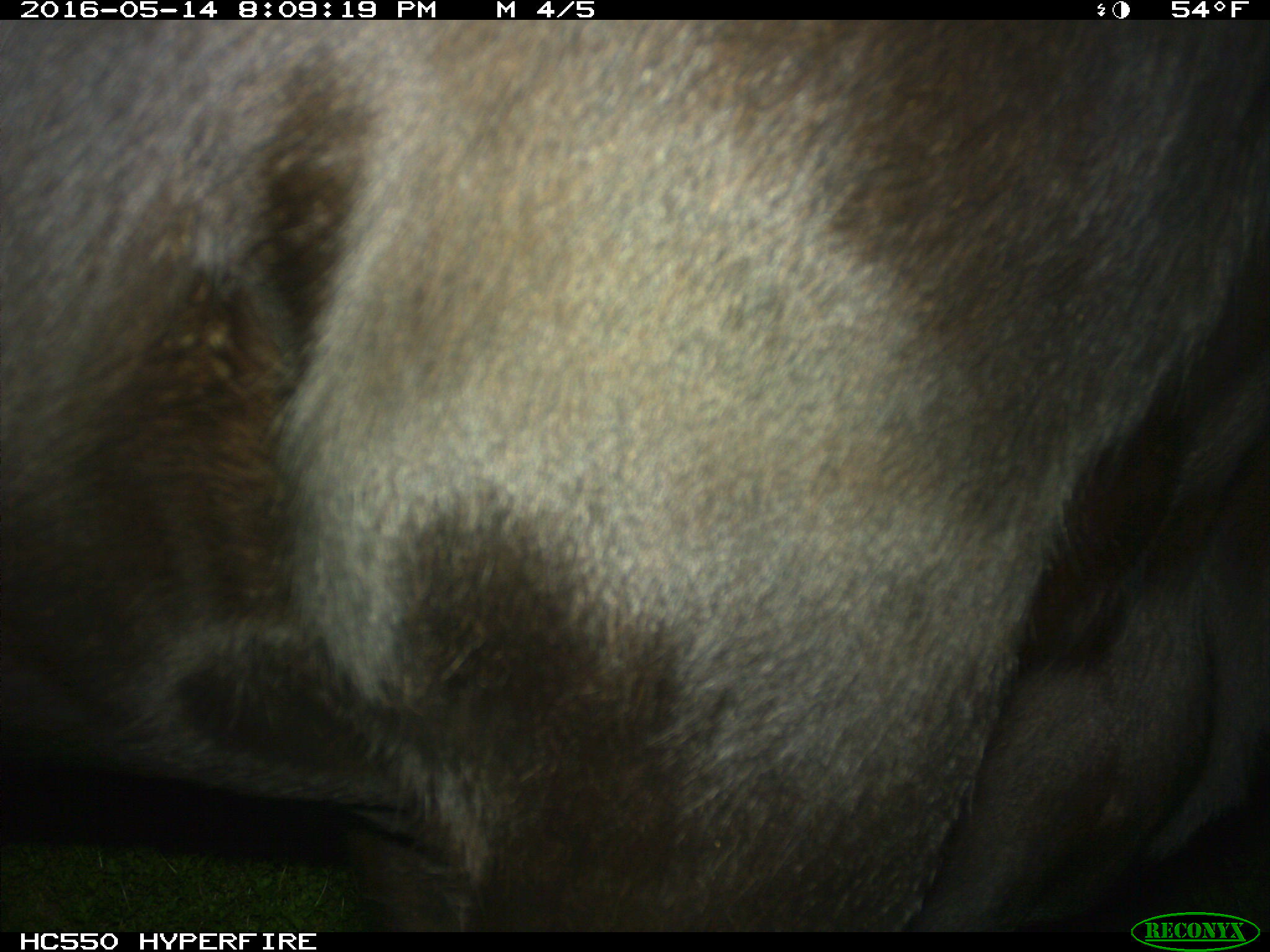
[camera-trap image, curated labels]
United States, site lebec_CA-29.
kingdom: Animalia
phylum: Chordata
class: Mammalia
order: Artiodactyla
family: Bovidae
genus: Bos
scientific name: Bos taurus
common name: domestic cow